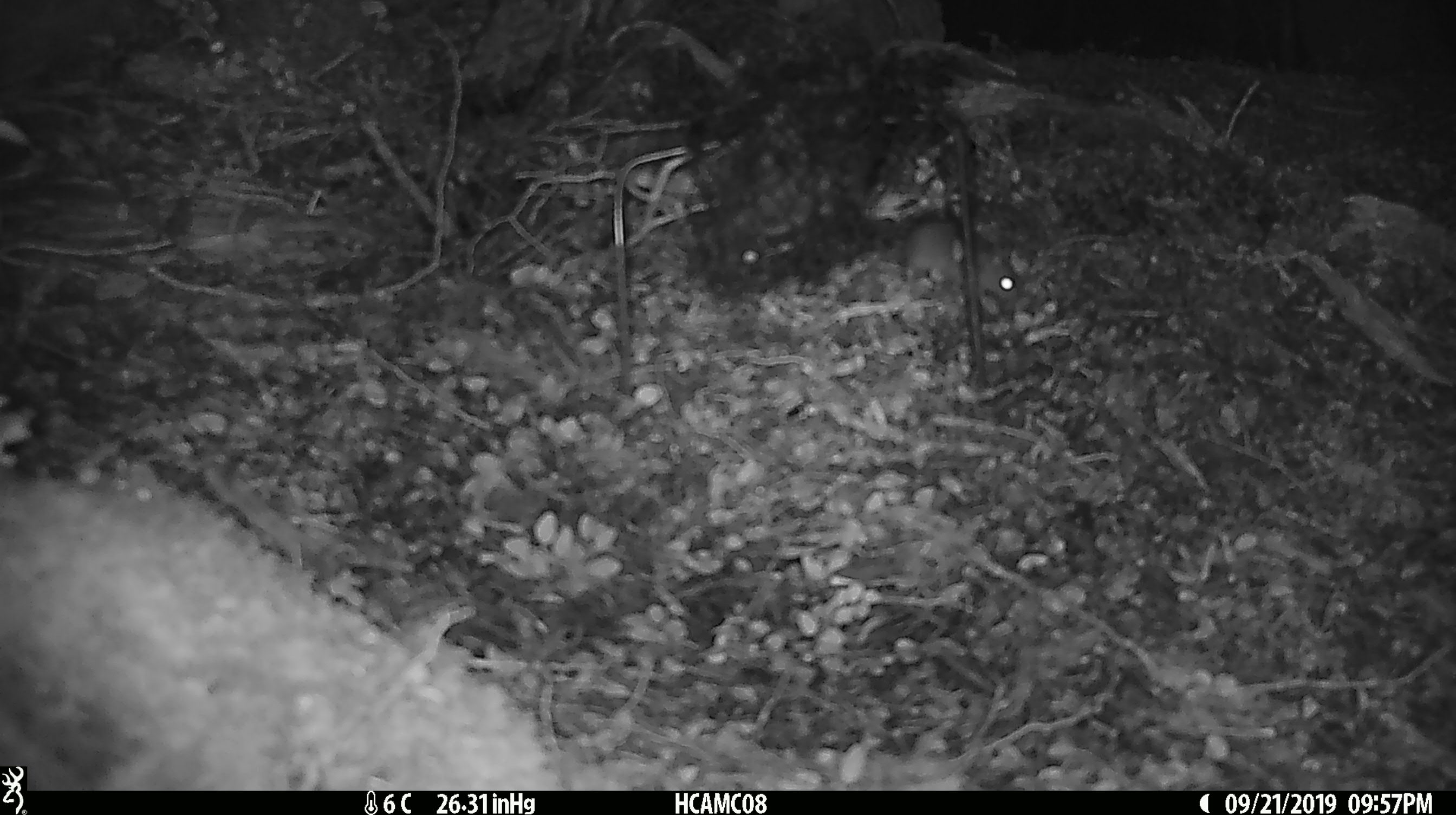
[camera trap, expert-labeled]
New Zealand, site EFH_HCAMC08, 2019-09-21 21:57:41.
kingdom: Animalia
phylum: Chordata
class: Mammalia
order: Rodentia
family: Muridae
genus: Mus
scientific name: Mus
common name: mouse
Mouse (Mus).